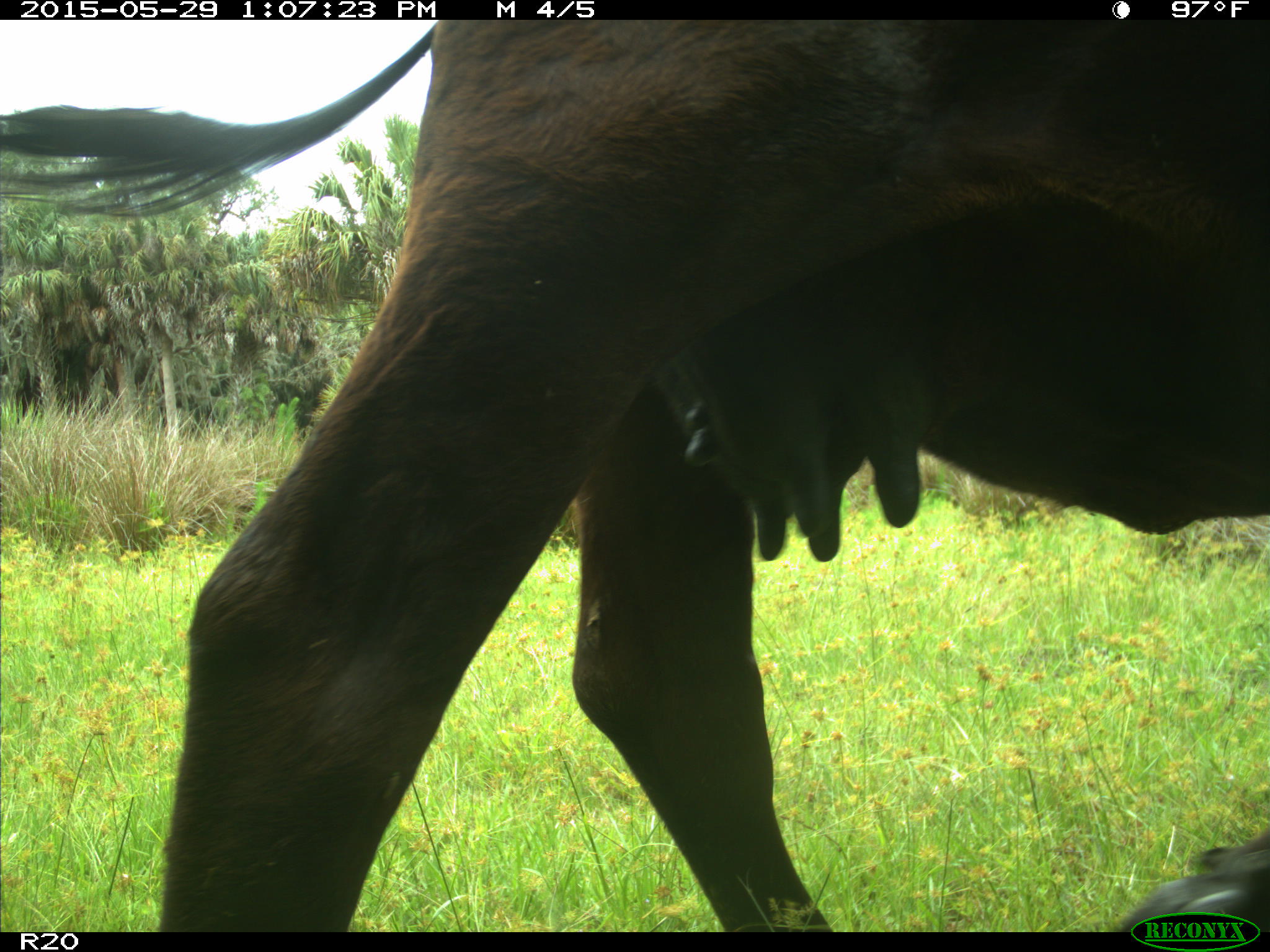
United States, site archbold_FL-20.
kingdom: Animalia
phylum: Chordata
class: Mammalia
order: Artiodactyla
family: Bovidae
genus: Bos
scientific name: Bos taurus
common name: domestic cow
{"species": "Bos taurus (domestic cow)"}